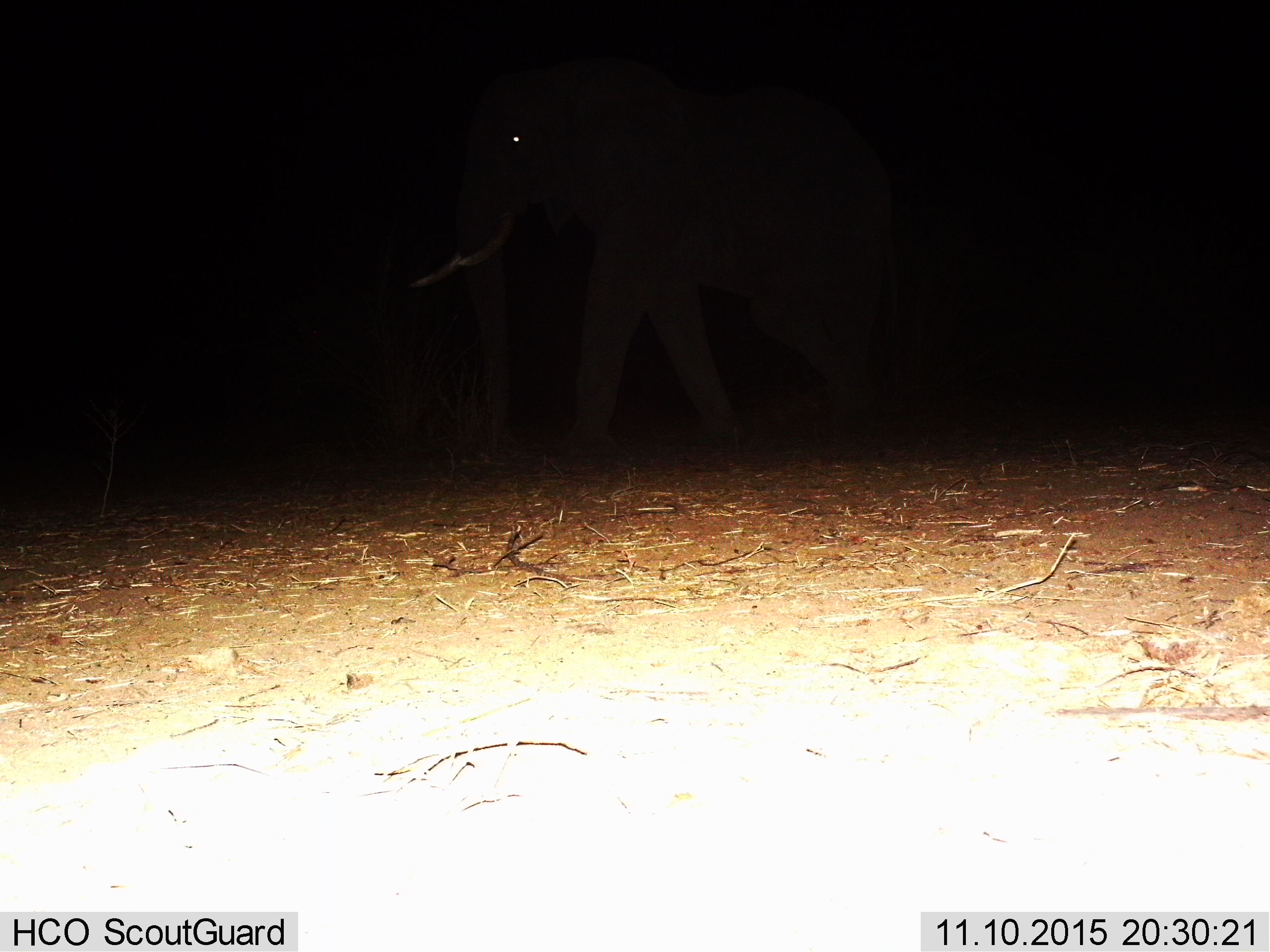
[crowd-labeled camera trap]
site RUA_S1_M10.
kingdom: Animalia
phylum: Chordata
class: Mammalia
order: Proboscidea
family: Elephantidae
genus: Loxodonta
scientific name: Loxodonta africana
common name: african bush elephant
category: elephant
Elephant (african bush elephant) (Loxodonta africana), count 1. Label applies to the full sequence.